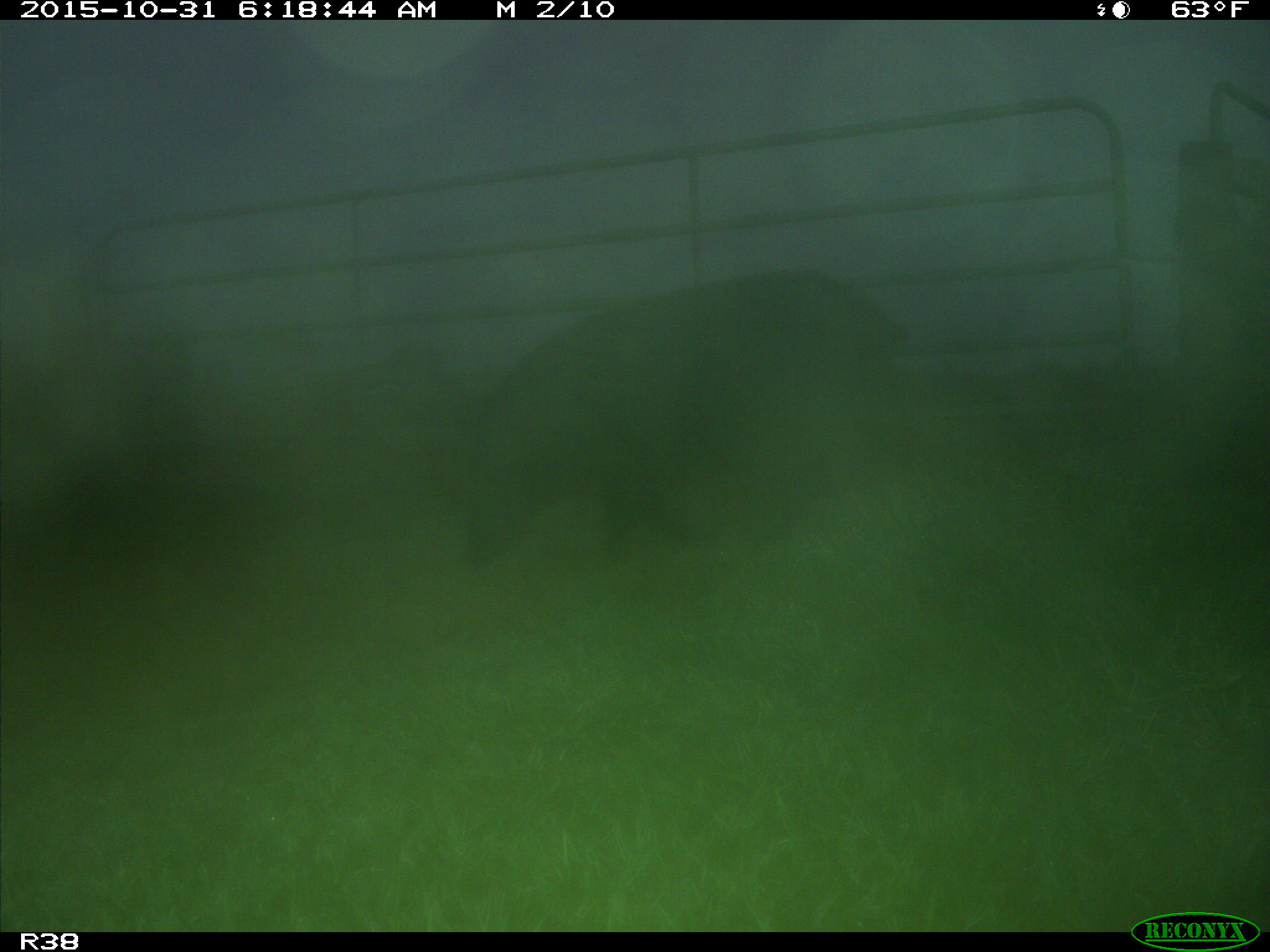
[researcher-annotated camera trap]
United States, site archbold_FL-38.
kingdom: Animalia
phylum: Chordata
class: Mammalia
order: Artiodactyla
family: Suidae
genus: Sus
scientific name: Sus scrofa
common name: wild boar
Sus scrofa (wild boar).